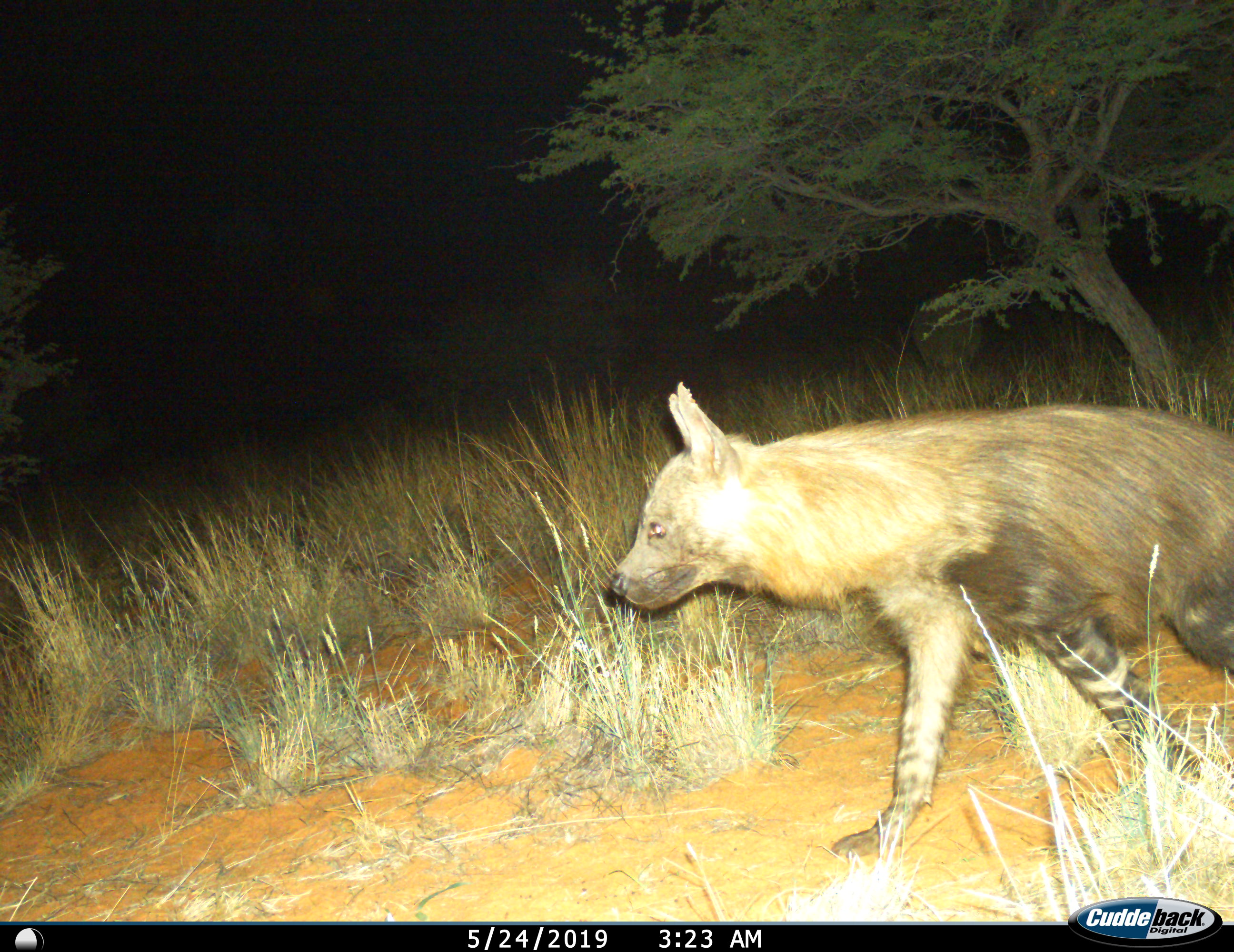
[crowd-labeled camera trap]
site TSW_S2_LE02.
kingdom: Animalia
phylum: Chordata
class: Mammalia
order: Carnivora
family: Hyaenidae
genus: Parahyaena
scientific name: Parahyaena brunnea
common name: brown hyena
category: hyenabrown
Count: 1.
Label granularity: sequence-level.